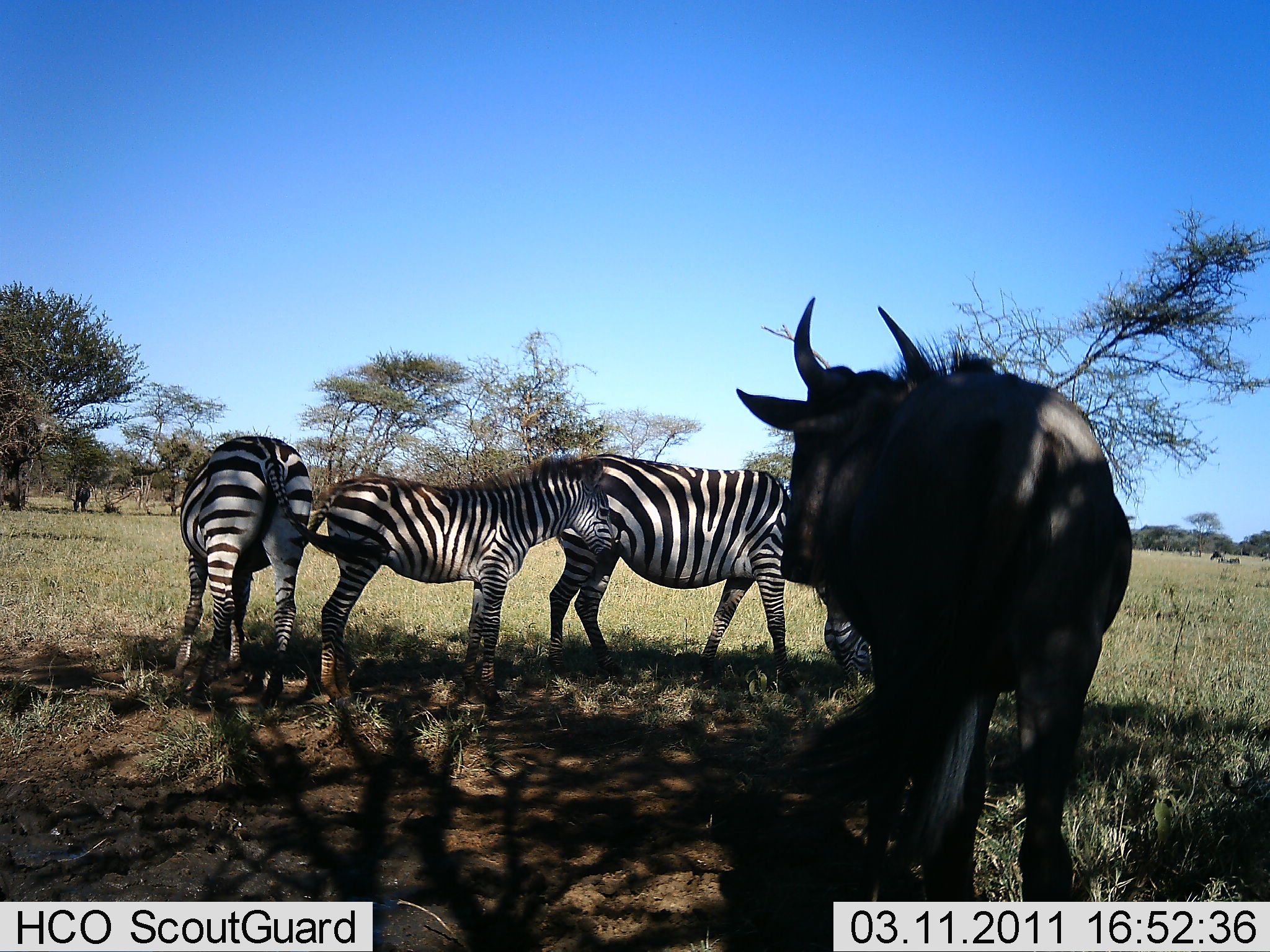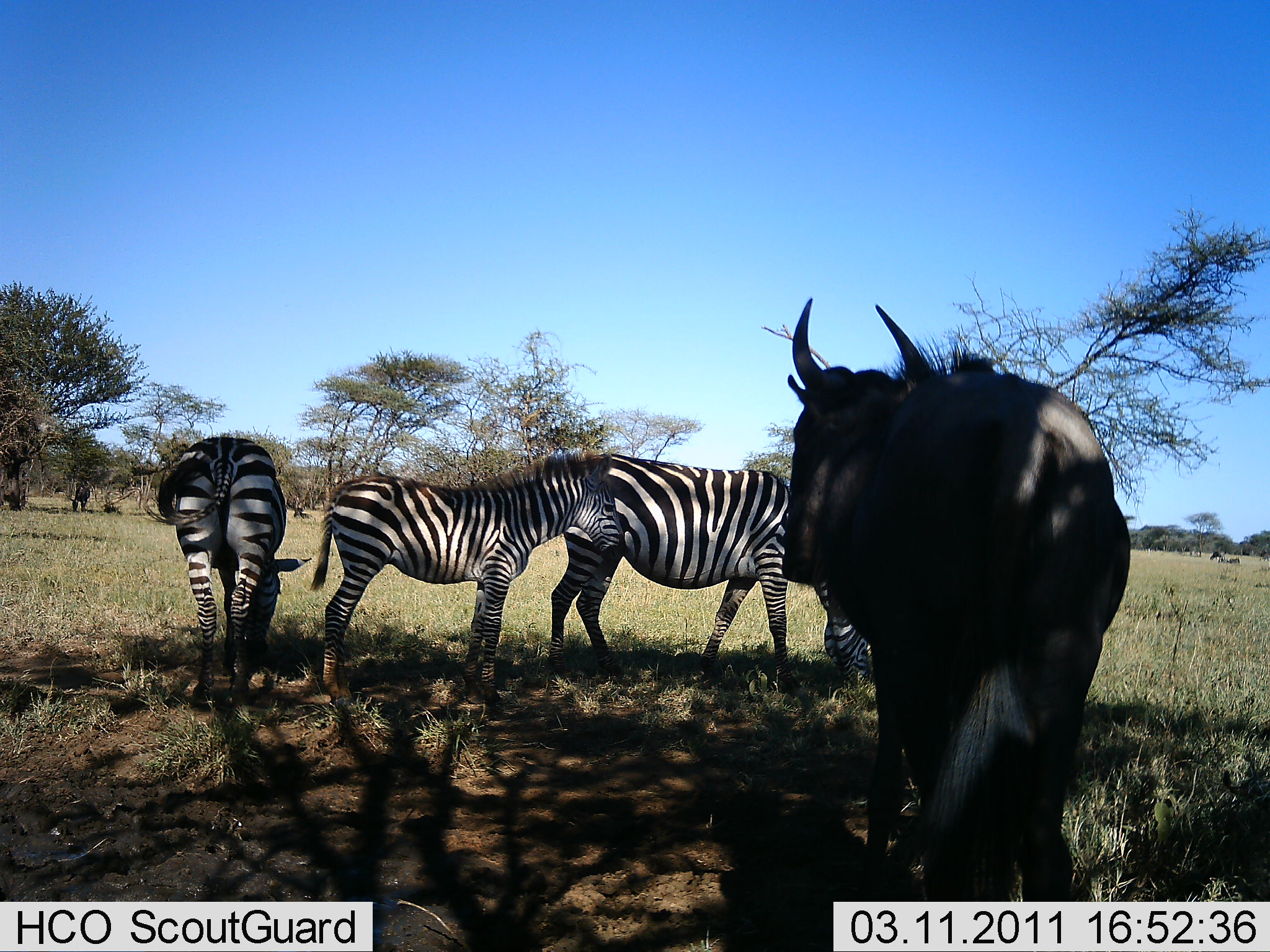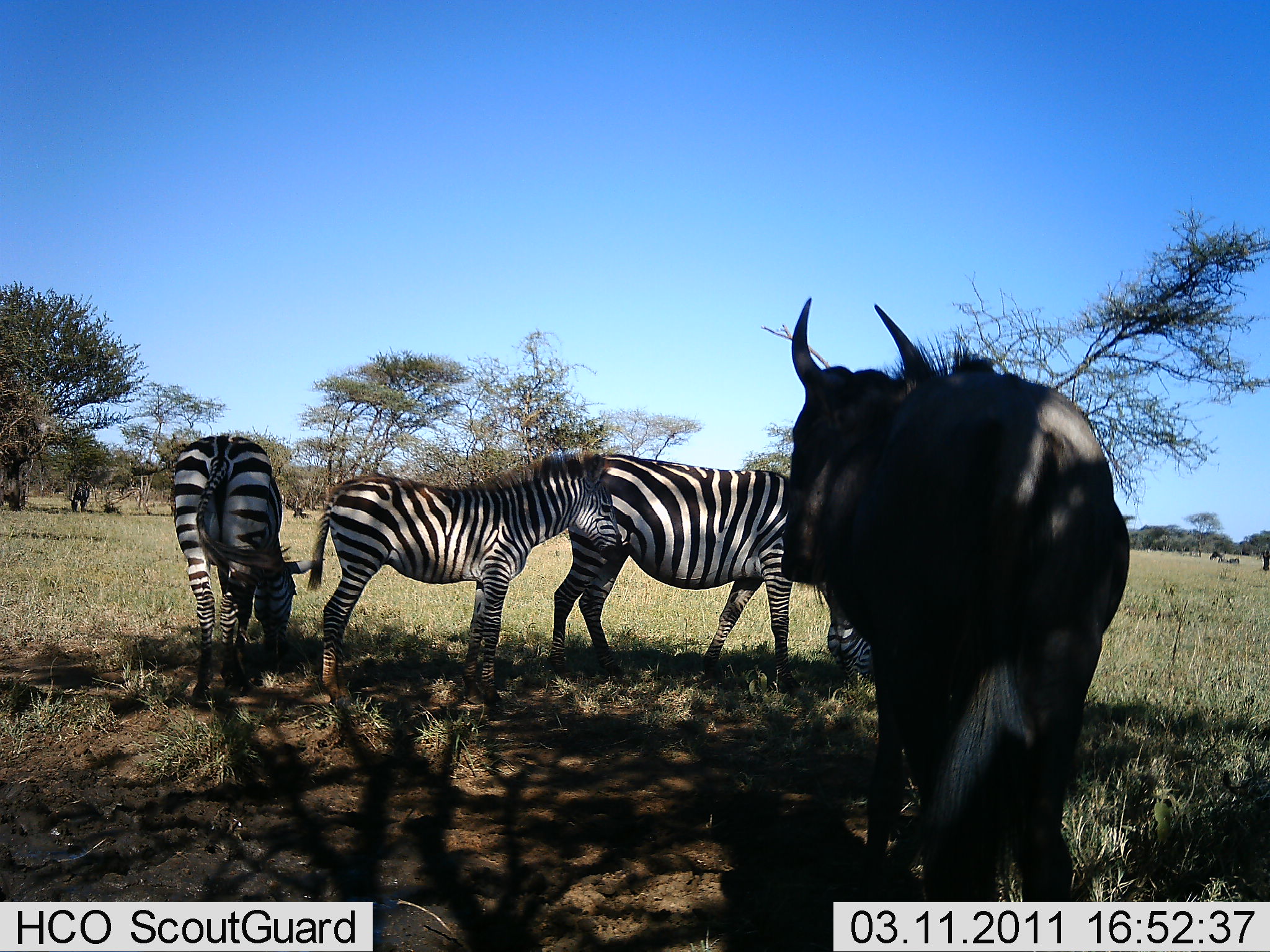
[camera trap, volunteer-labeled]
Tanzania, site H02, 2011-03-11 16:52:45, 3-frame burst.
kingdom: Animalia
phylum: Chordata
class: Mammalia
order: Artiodactyla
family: Bovidae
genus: Connochaetes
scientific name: Connochaetes taurinus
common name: blue wildebeest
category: wildebeest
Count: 1.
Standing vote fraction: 100%.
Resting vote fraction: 7%.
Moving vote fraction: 0%.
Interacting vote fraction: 0%.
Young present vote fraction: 0%.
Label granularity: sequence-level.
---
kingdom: Animalia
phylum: Chordata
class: Mammalia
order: Perissodactyla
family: Equidae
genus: Equus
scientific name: Equus quagga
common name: plains zebra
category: zebra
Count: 3.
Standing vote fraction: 73%.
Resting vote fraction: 0%.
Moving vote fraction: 7%.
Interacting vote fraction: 0%.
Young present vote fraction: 47%.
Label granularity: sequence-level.